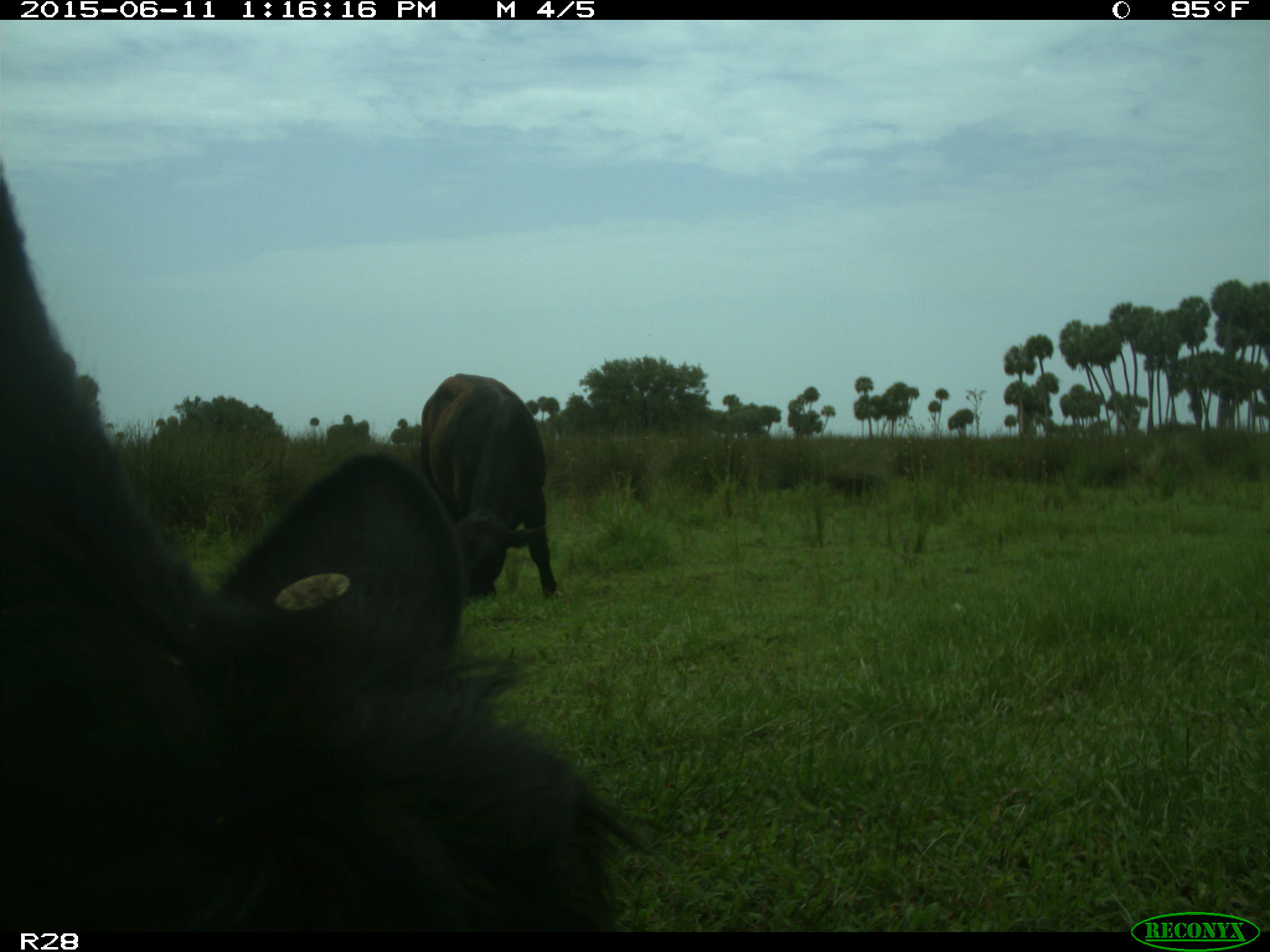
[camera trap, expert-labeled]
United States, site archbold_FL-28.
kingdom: Animalia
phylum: Chordata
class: Mammalia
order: Artiodactyla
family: Bovidae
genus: Bos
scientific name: Bos taurus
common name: domestic cow